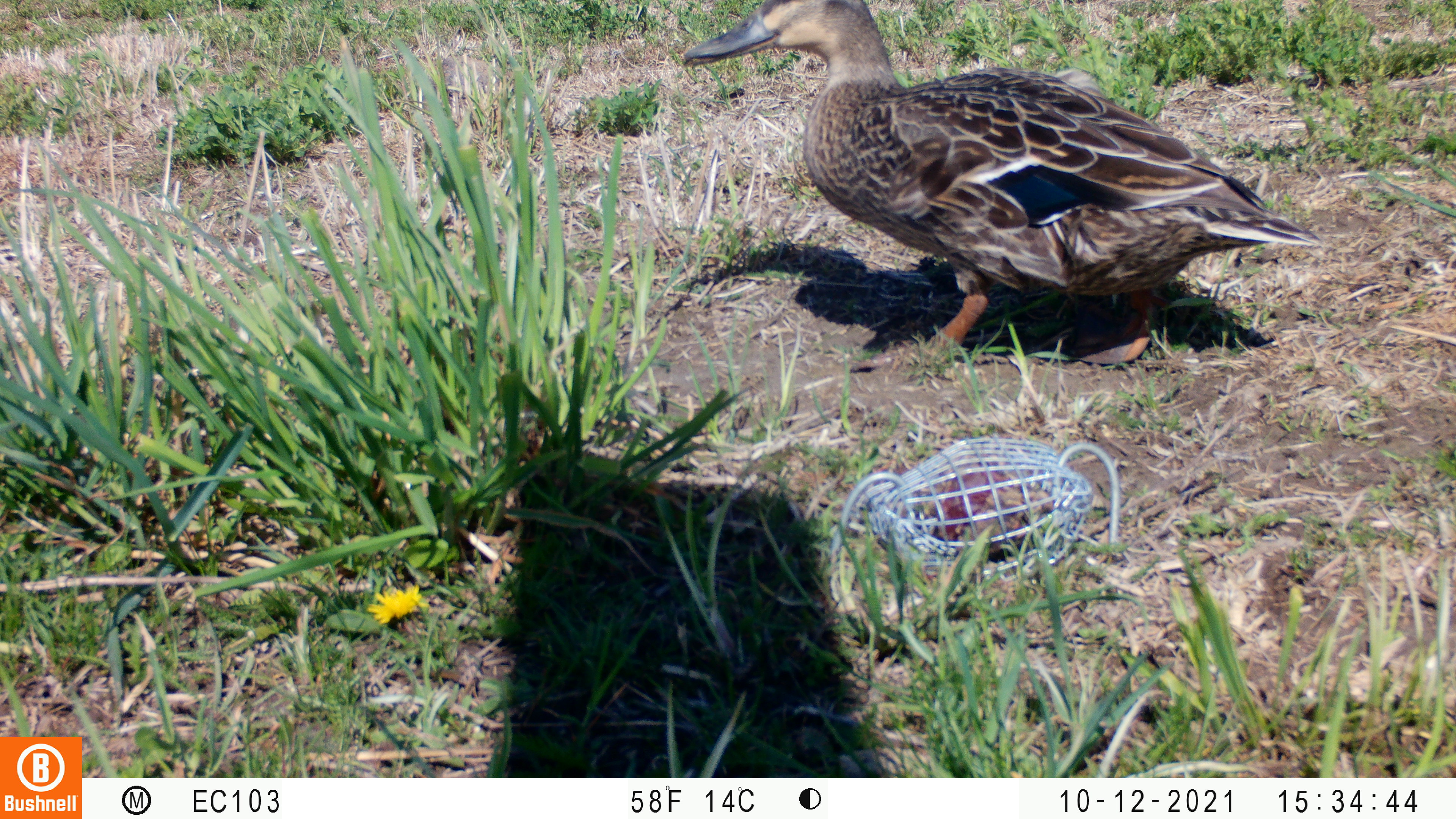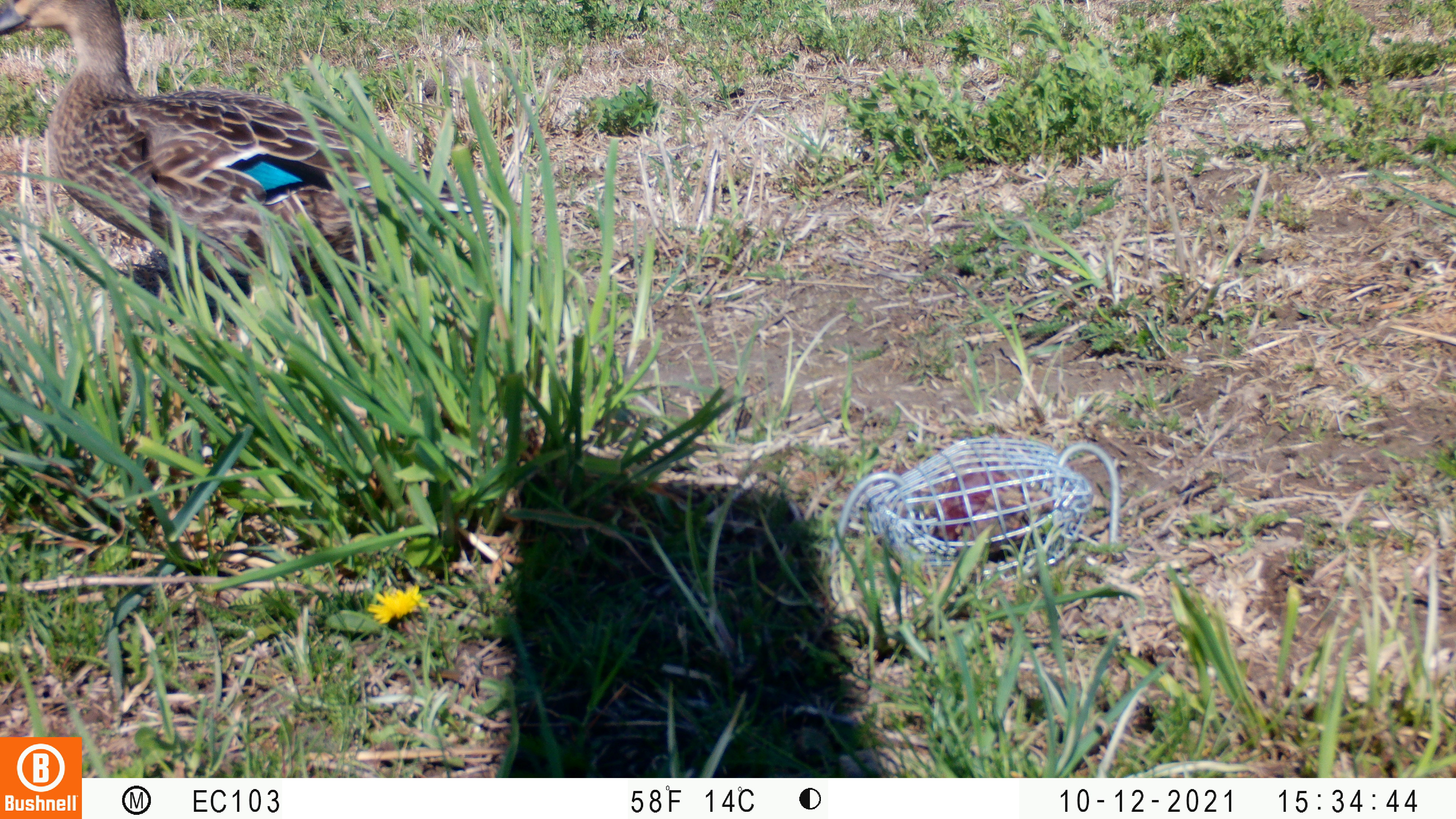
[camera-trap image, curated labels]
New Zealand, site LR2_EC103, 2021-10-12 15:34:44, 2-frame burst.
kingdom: Animalia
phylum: Chordata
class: Aves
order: Anseriformes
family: Anatidae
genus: Anas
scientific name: Anas platyrhynchos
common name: mallard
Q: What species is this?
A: Mallard (Anas platyrhynchos).